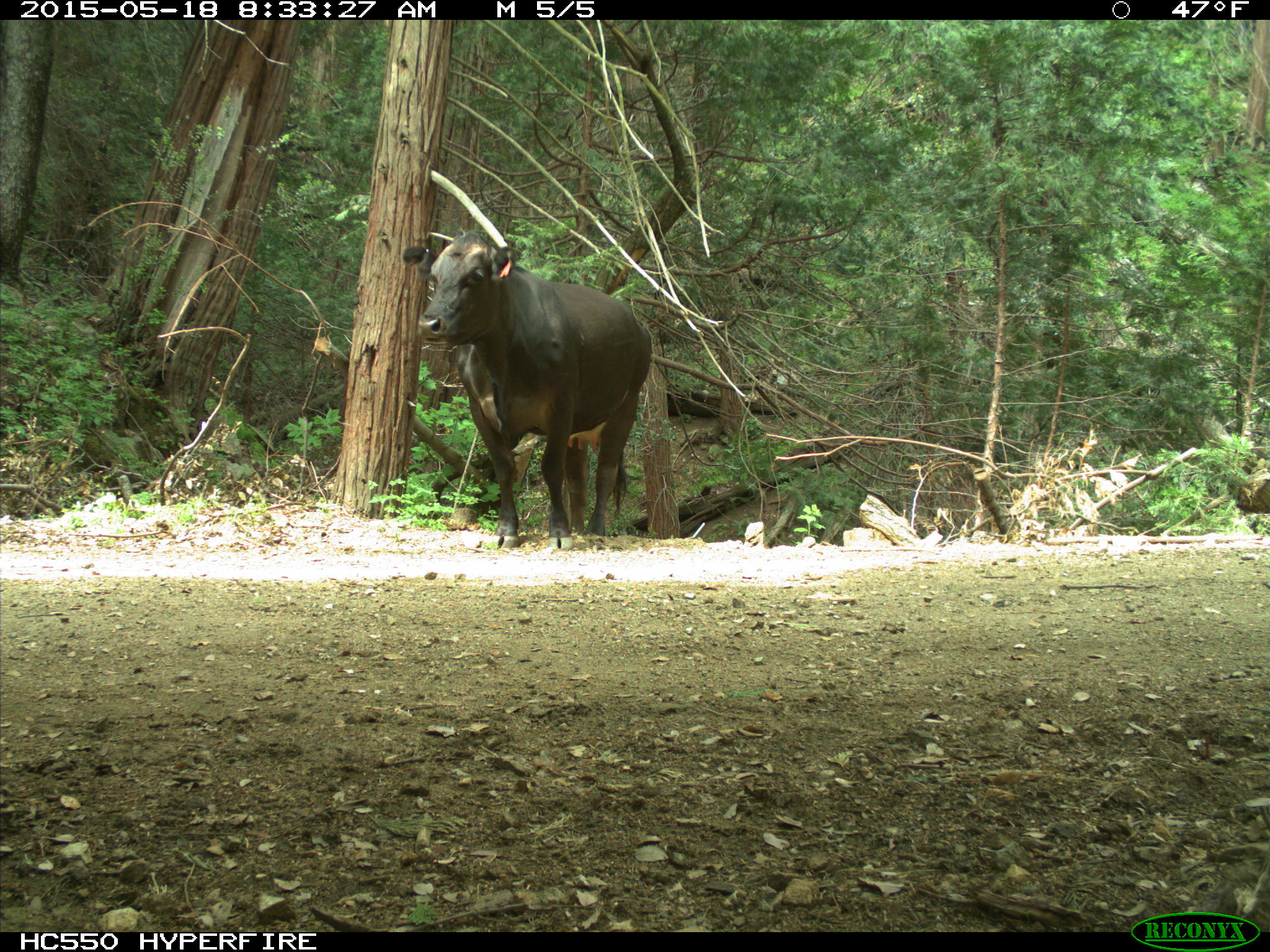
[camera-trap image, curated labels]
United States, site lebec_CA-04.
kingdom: Animalia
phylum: Chordata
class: Mammalia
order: Artiodactyla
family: Bovidae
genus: Bos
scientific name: Bos taurus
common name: domestic cow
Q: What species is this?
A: Bos taurus (domestic cow).